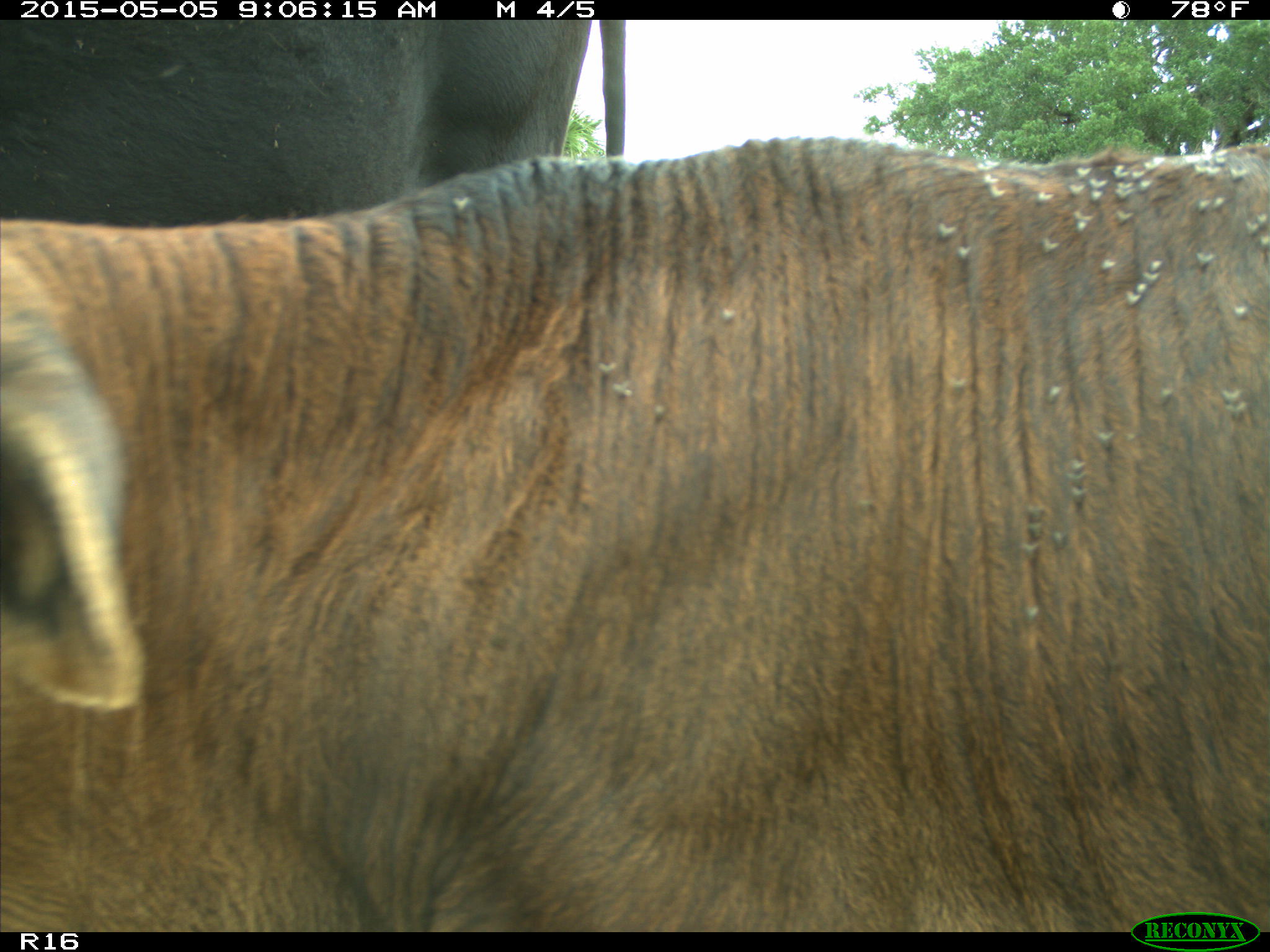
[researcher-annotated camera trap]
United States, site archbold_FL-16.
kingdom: Animalia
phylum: Chordata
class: Mammalia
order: Artiodactyla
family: Bovidae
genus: Bos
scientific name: Bos taurus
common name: domestic cow